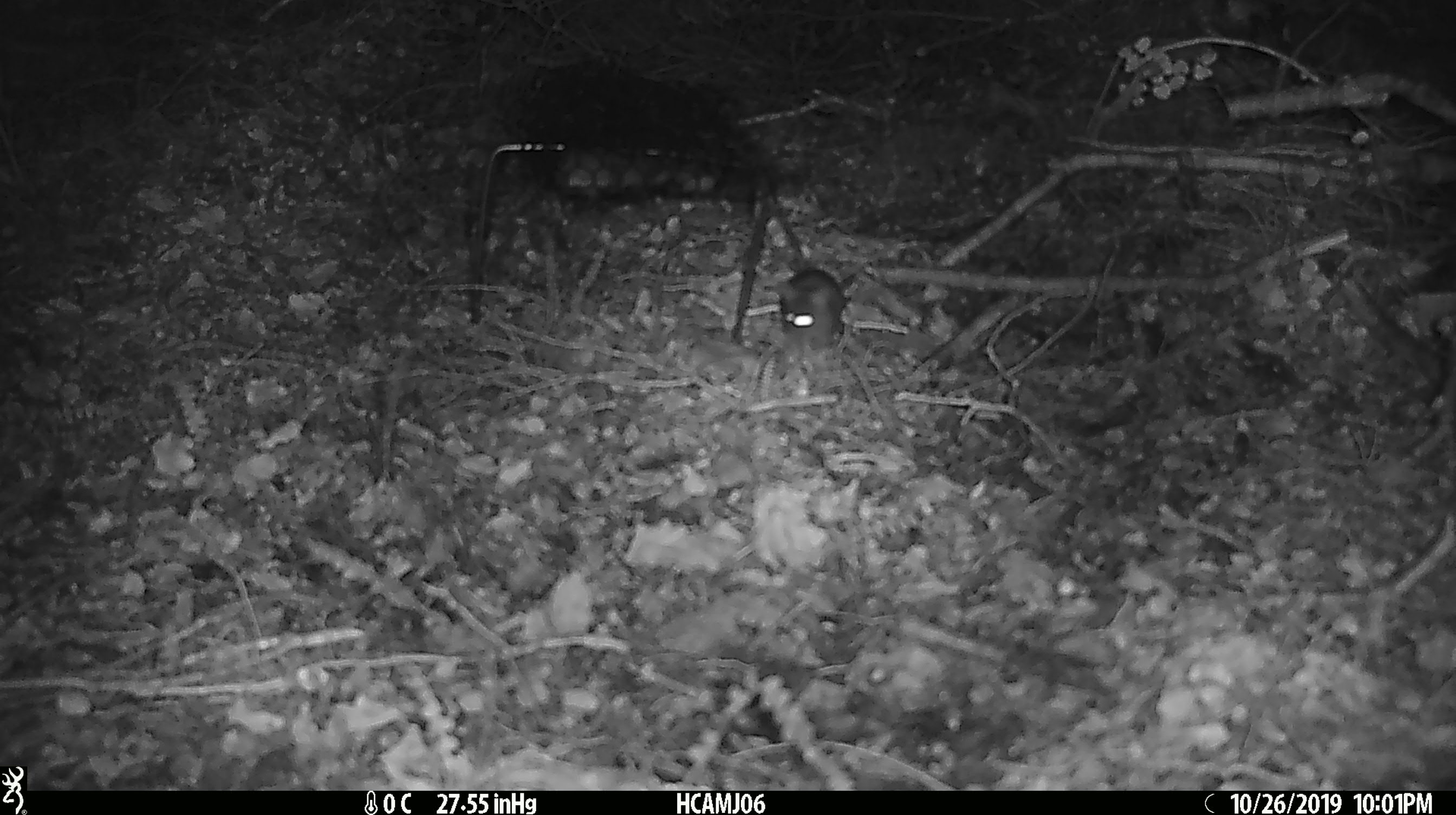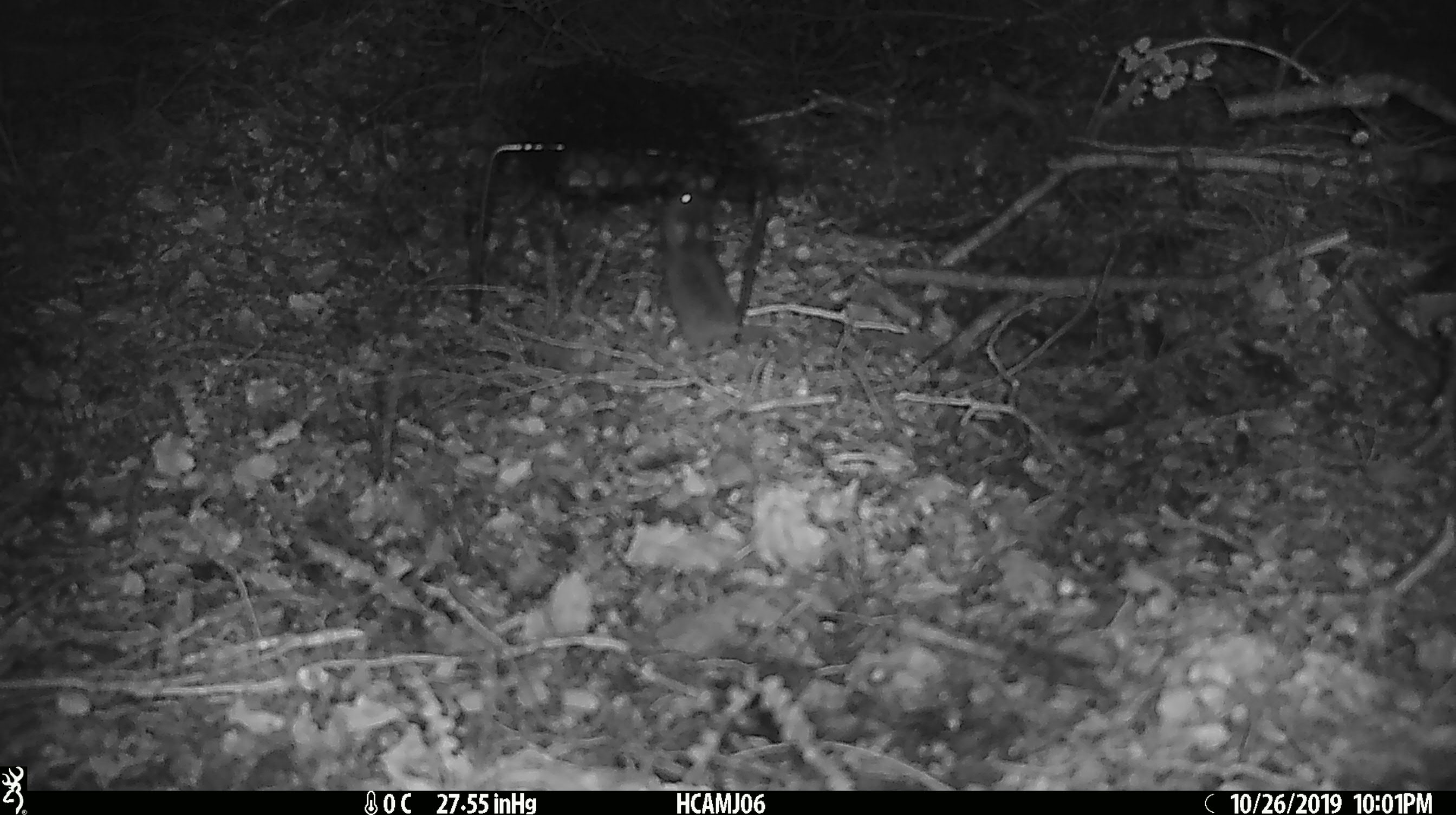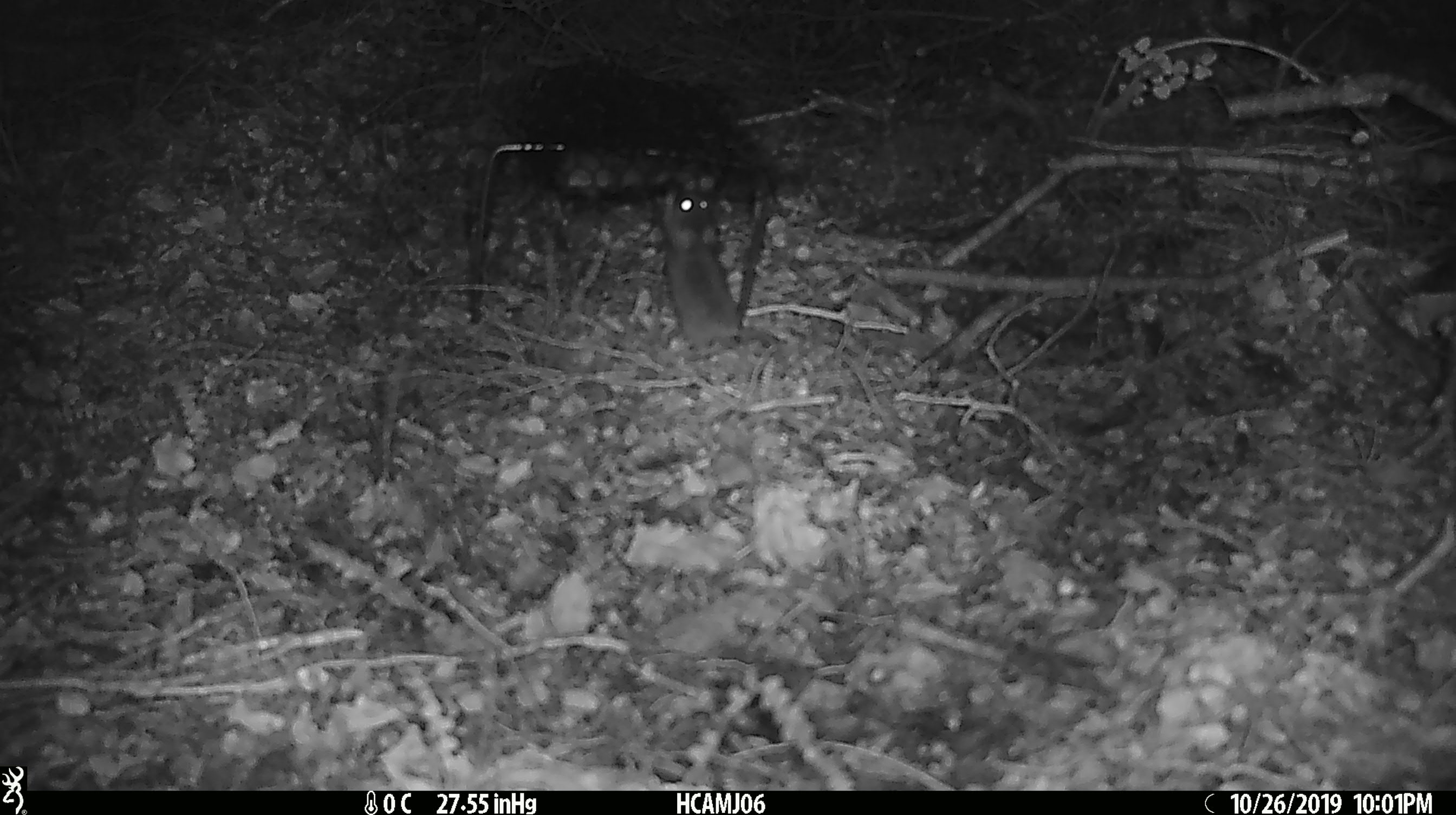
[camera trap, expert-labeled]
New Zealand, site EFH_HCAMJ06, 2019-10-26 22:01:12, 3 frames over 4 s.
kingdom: Animalia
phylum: Chordata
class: Mammalia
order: Rodentia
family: Muridae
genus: Mus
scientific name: Mus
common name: mouse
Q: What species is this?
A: Mouse (Mus).